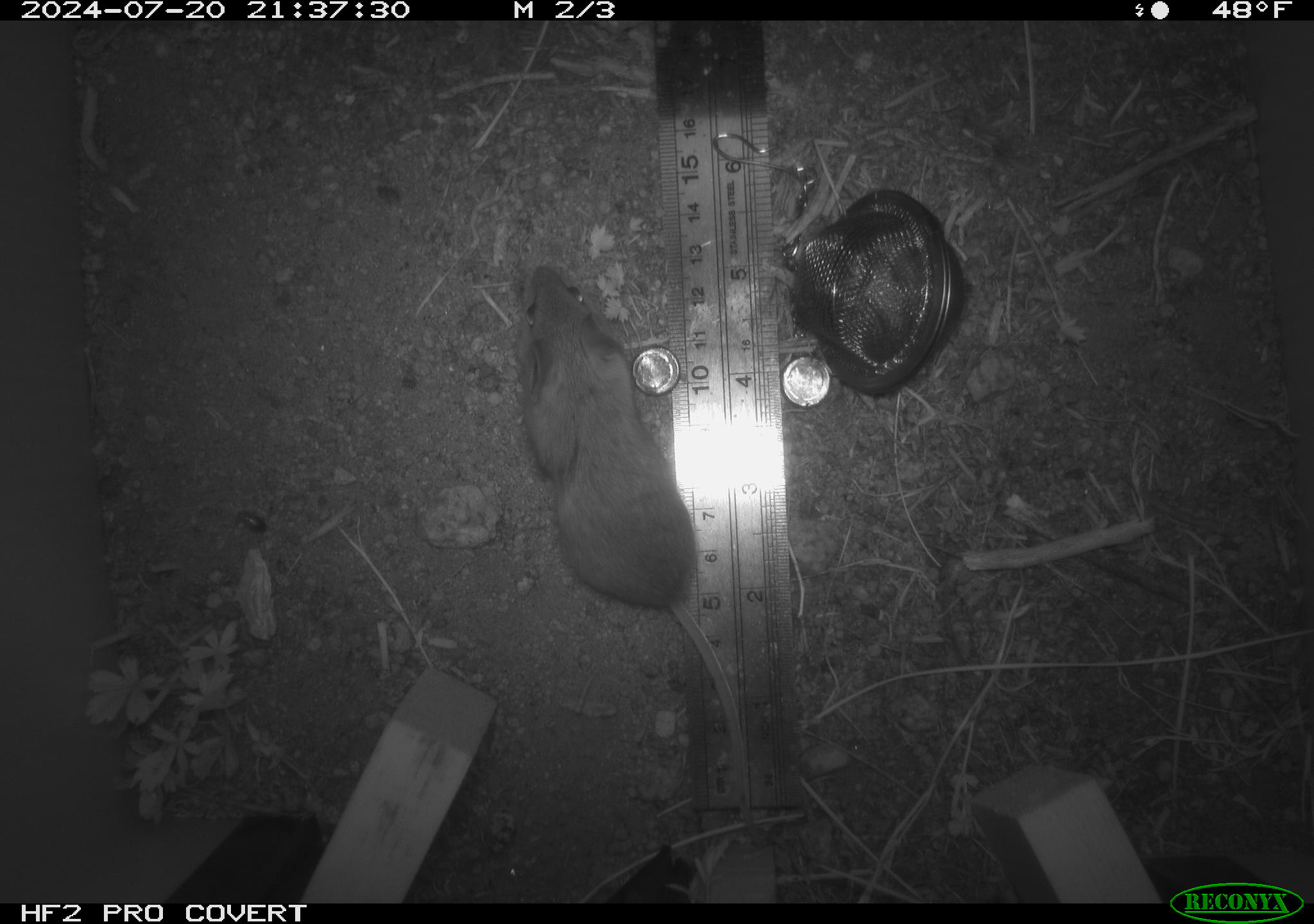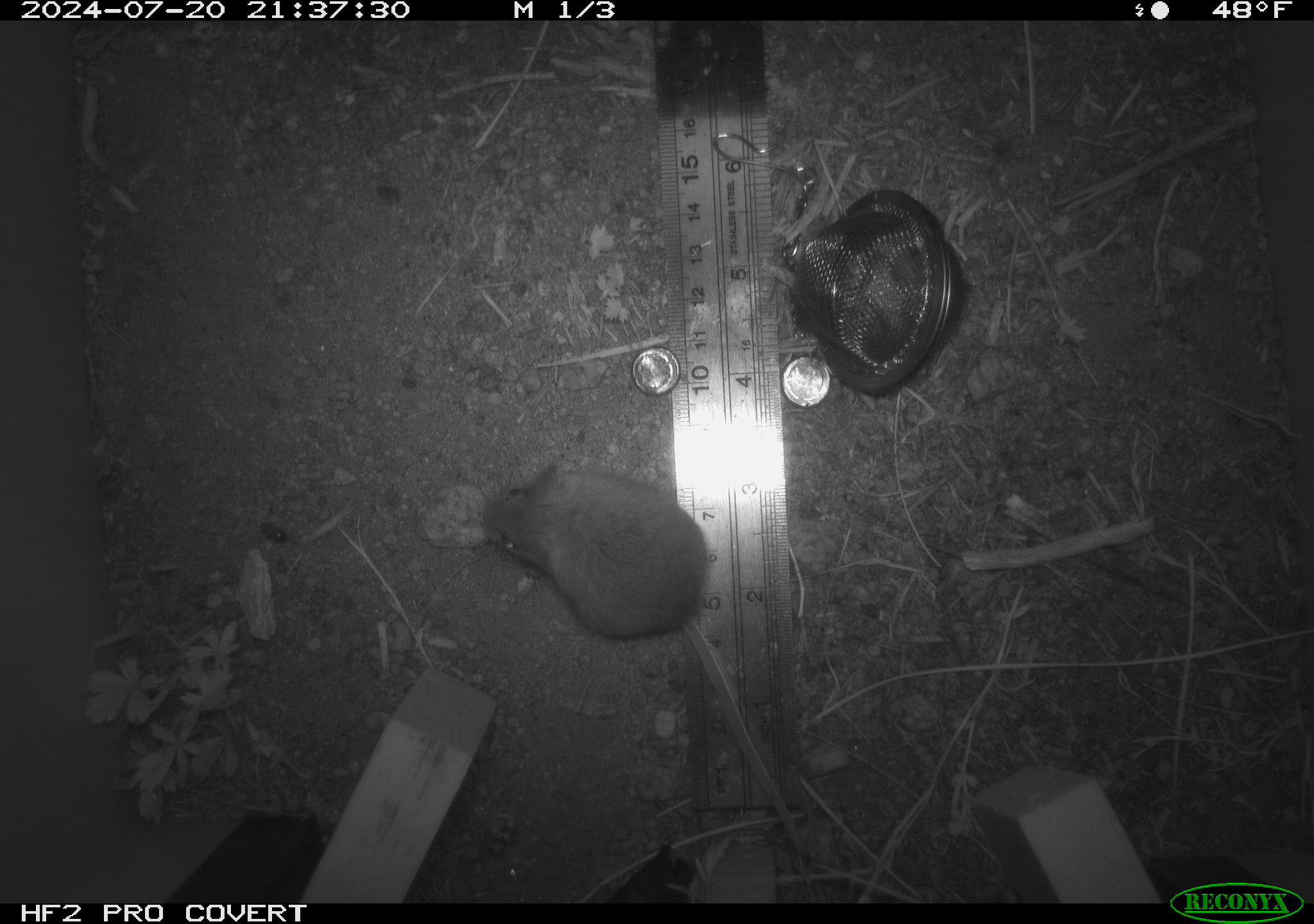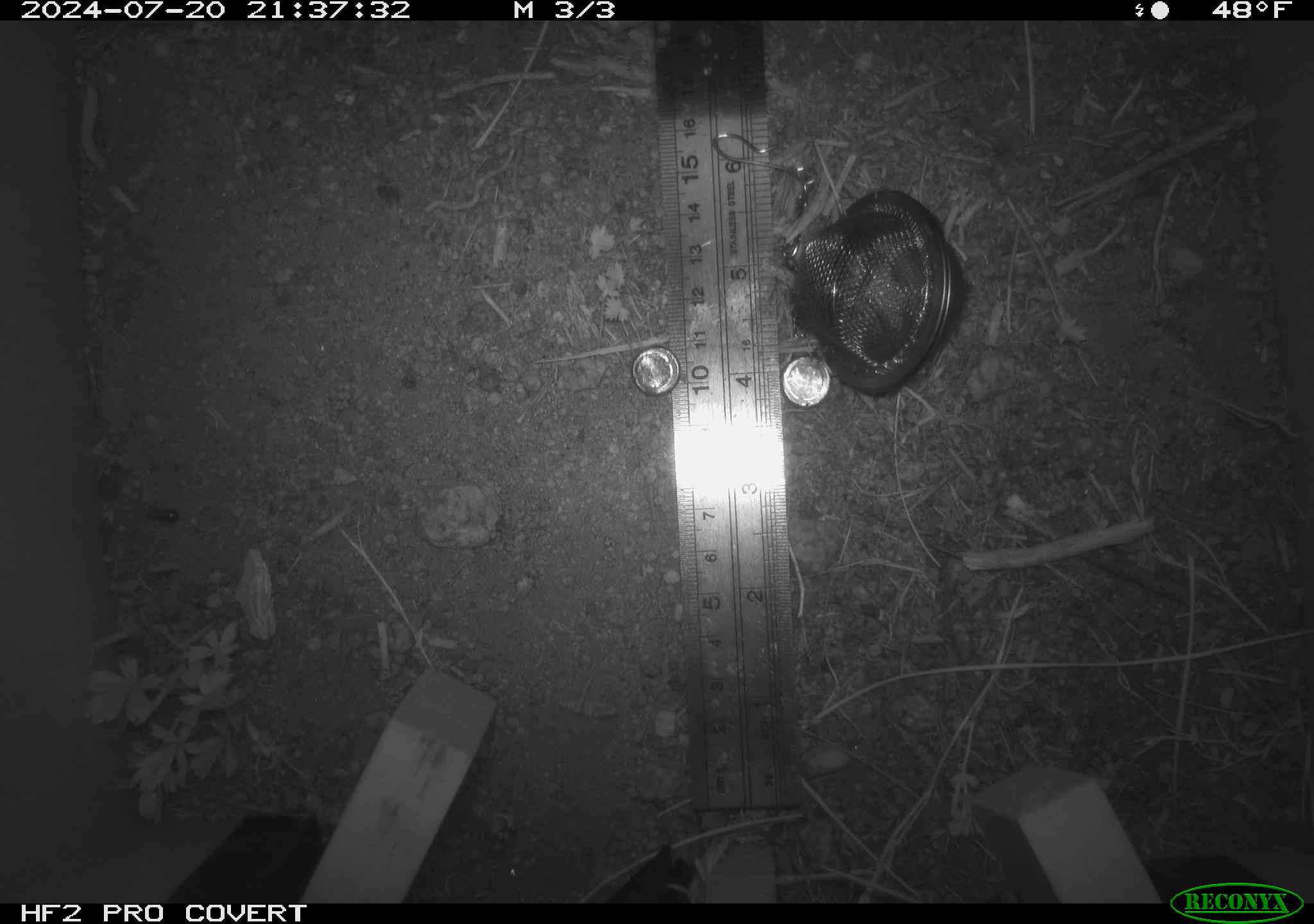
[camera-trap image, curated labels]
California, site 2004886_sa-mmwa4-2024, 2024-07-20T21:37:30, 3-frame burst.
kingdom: Animalia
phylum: Chordata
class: Mammalia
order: Rodentia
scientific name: Rodentia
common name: mouse species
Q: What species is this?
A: Mouse species (Rodentia).